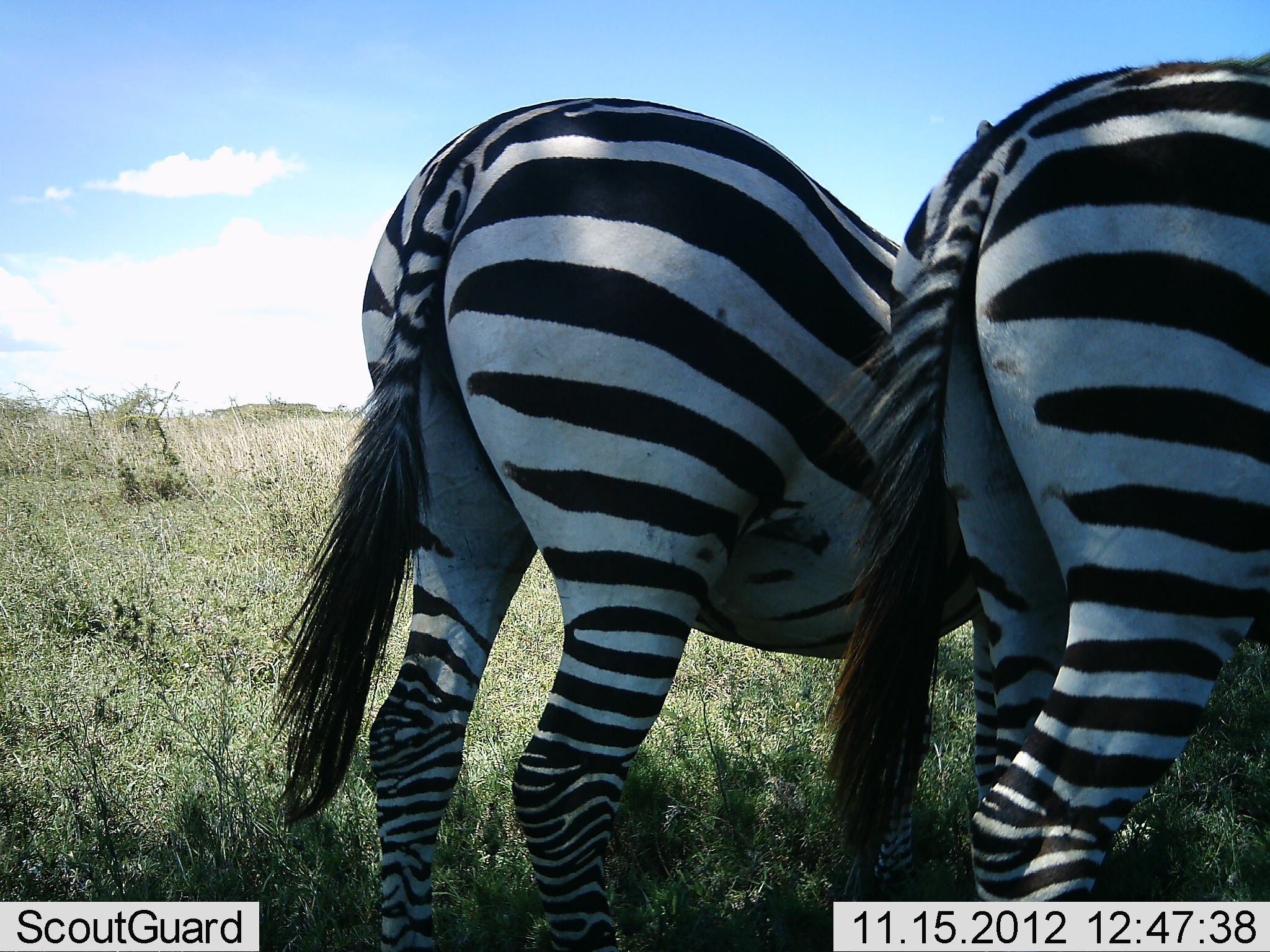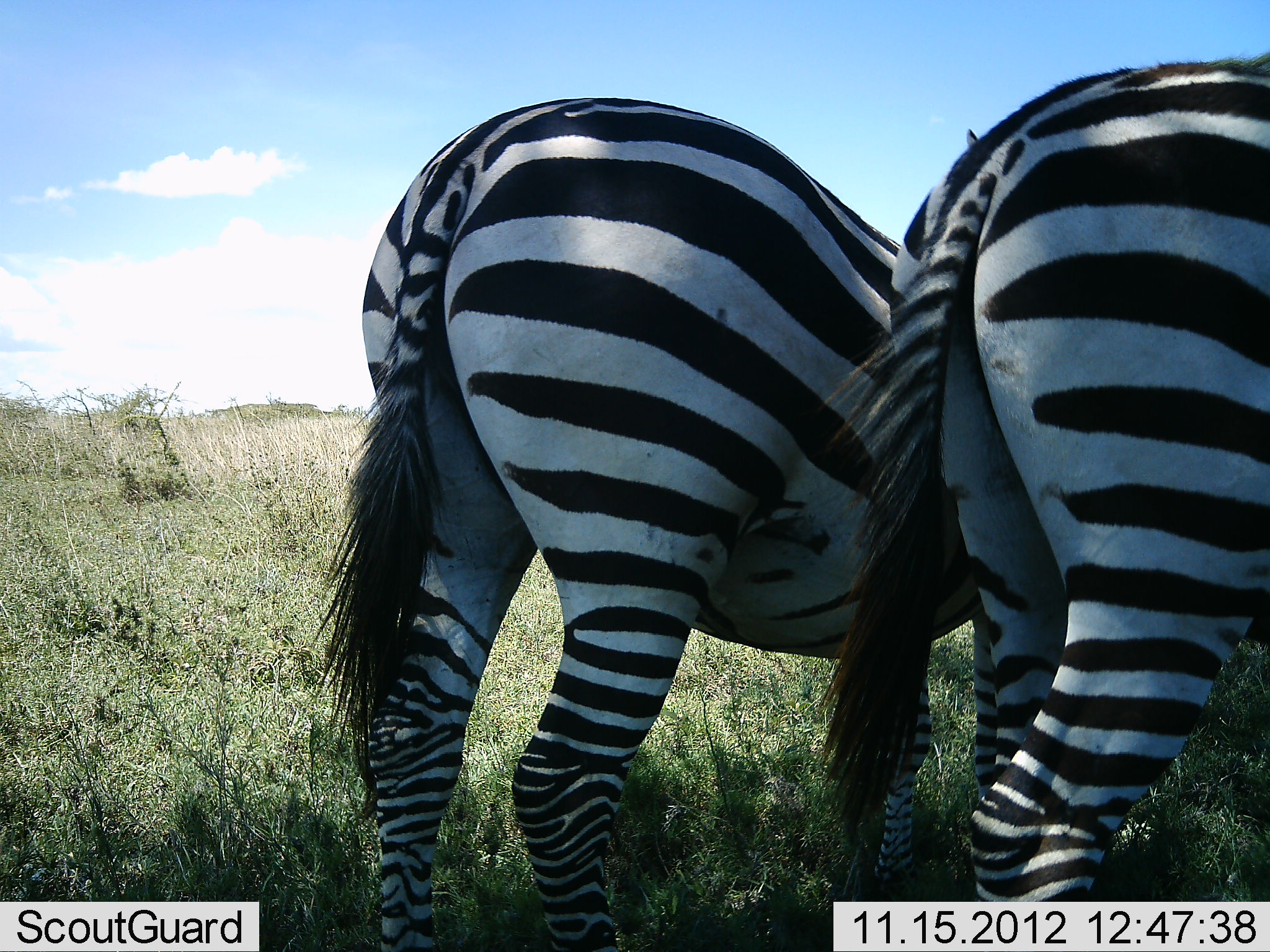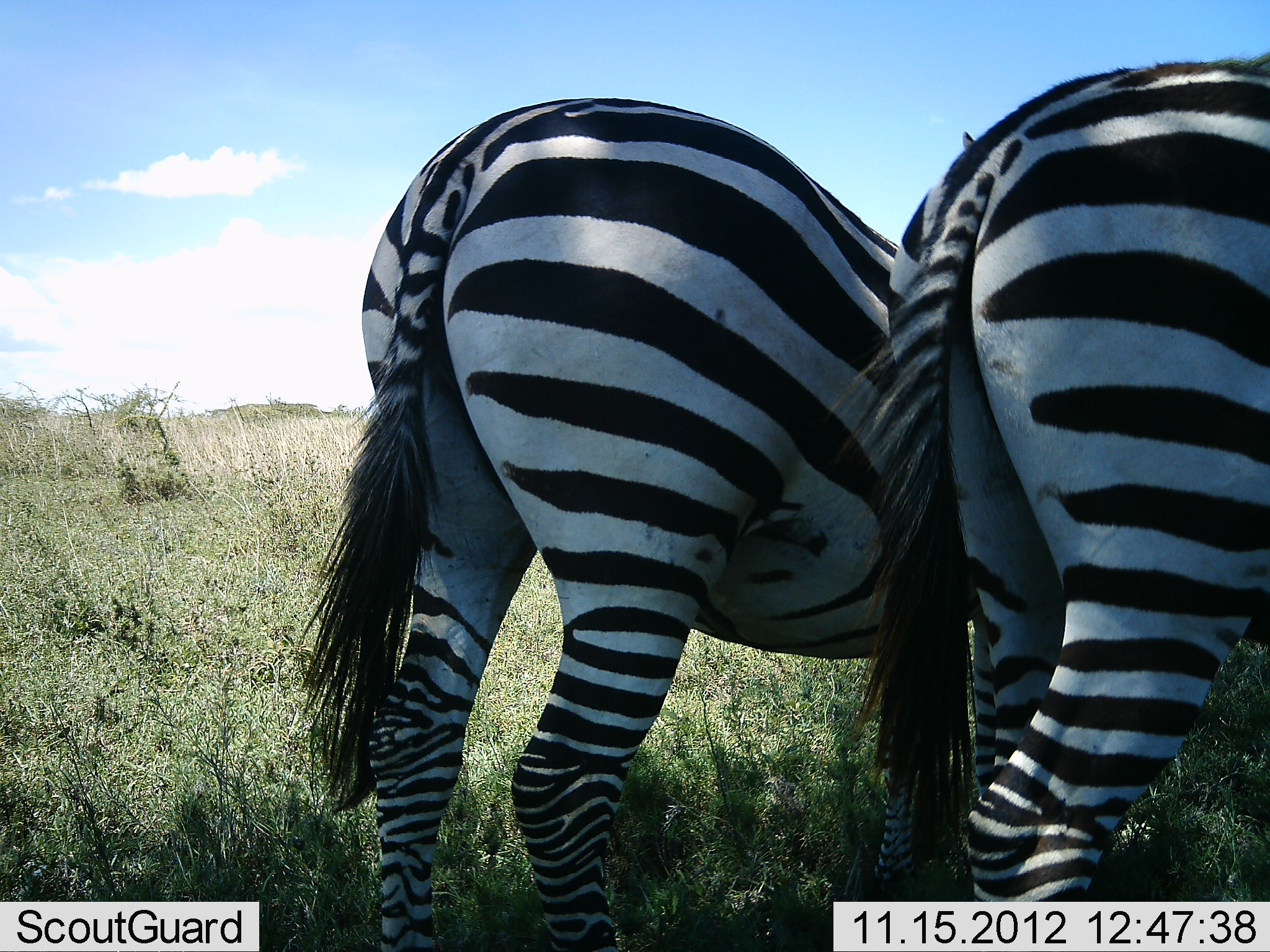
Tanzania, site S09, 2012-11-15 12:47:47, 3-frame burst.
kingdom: Animalia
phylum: Chordata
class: Mammalia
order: Perissodactyla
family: Equidae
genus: Equus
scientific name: Equus quagga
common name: plains zebra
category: zebra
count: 2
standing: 84%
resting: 0%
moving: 0%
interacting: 0%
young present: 0%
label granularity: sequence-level